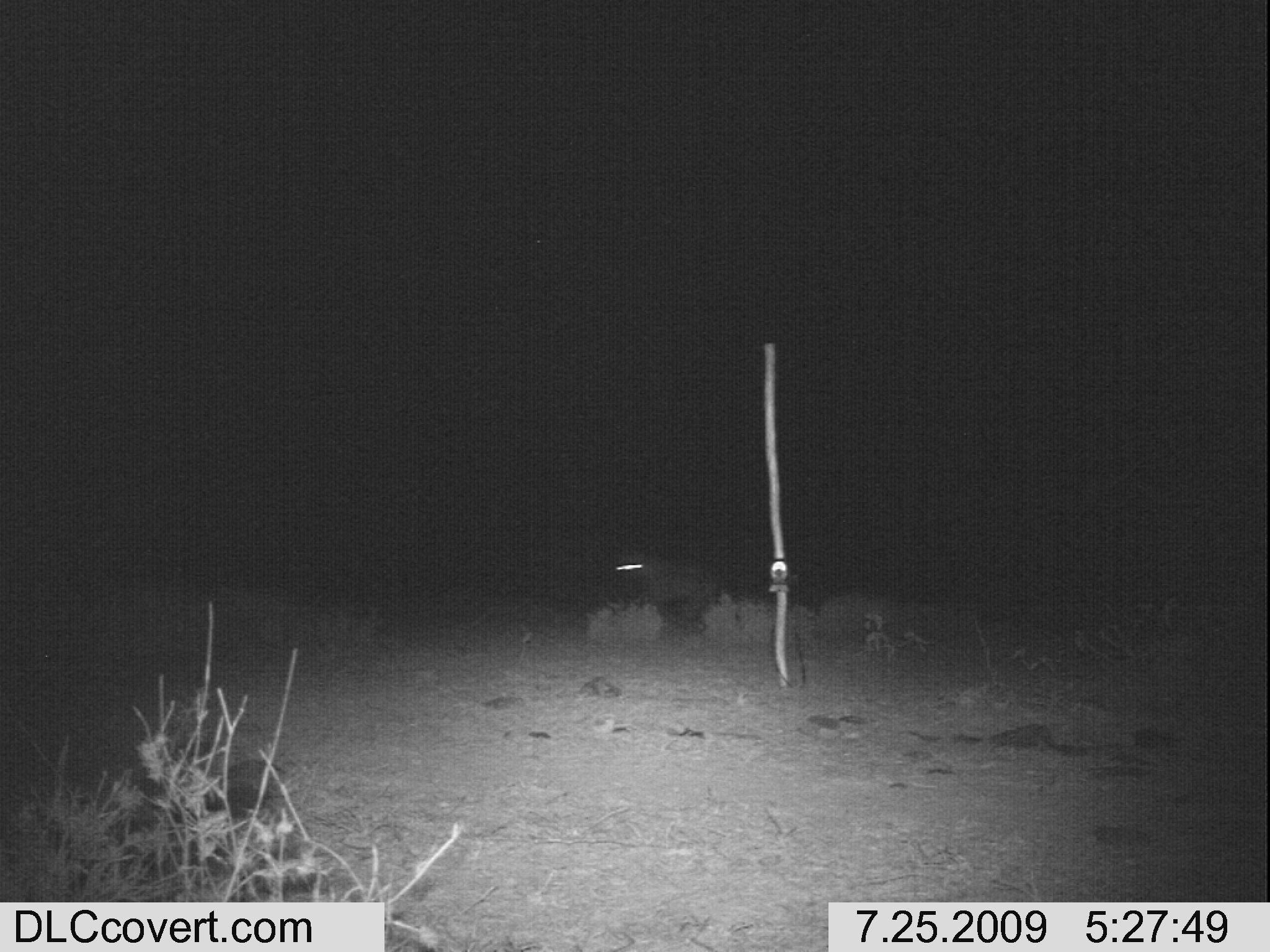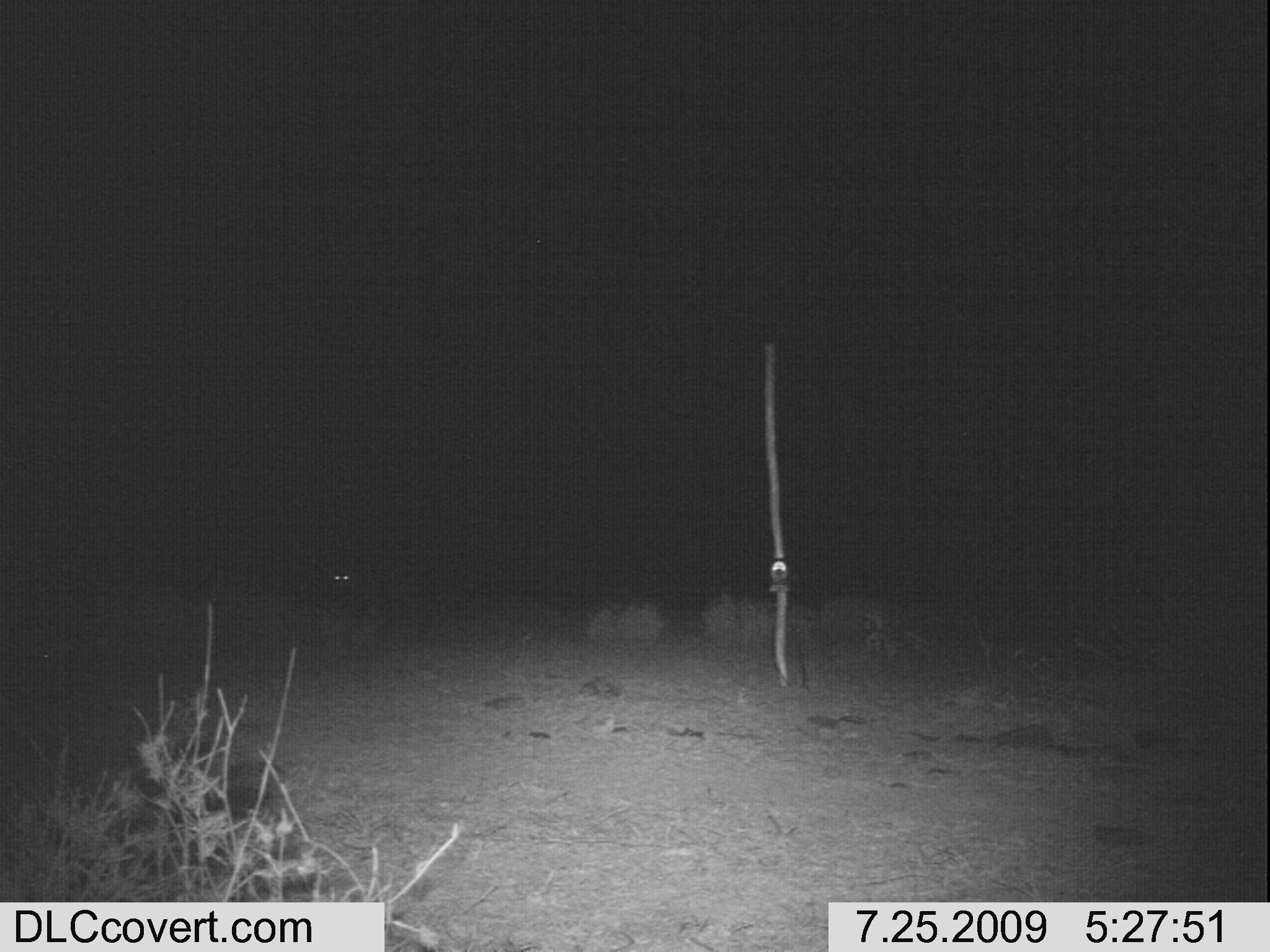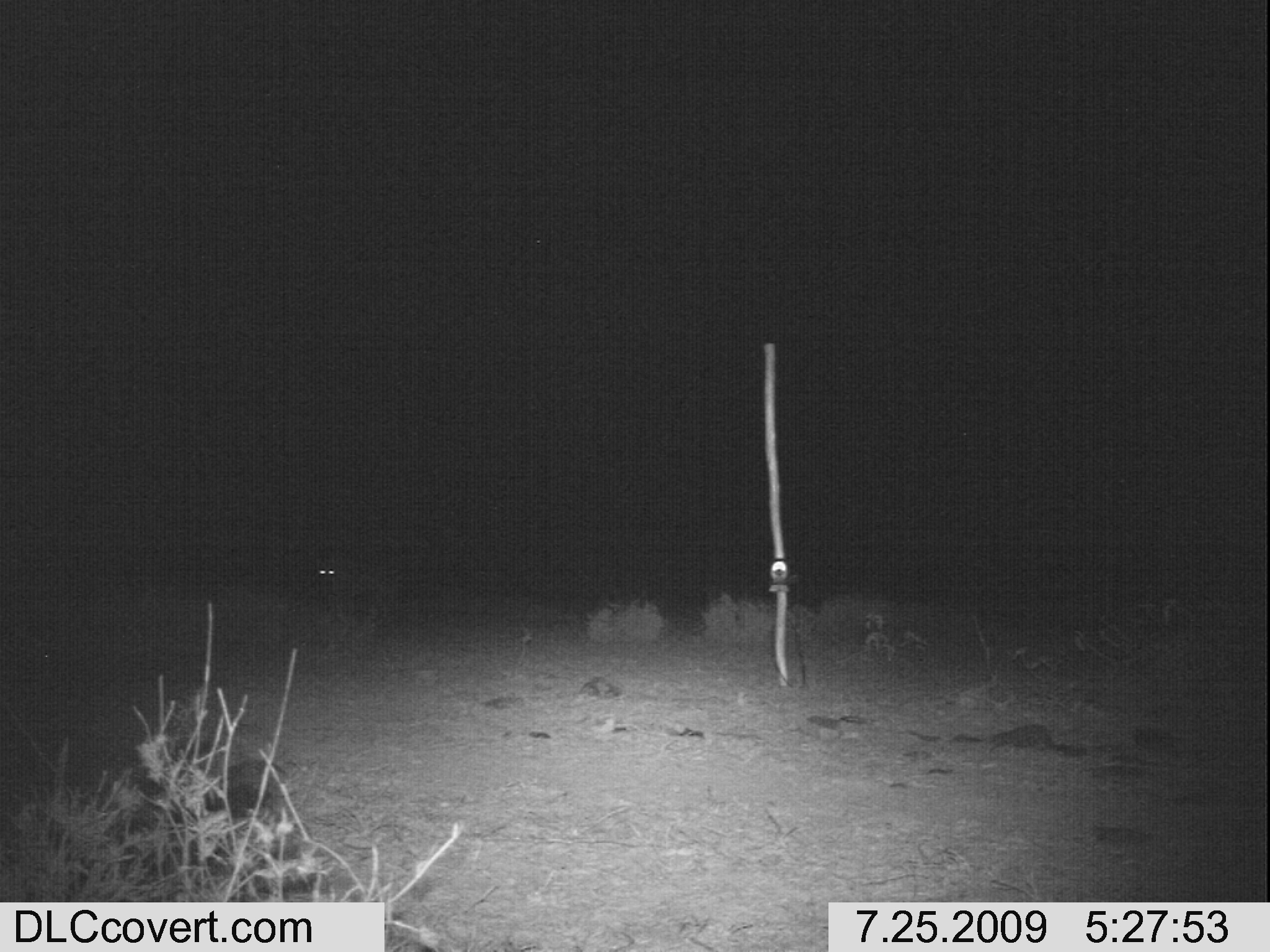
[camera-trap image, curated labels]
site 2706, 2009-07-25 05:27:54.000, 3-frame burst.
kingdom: Animalia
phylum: Chordata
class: Mammalia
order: Carnivora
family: Hyaenidae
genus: Crocuta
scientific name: Crocuta crocuta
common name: spotted hyena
Crocuta crocuta (spotted hyena), count 1.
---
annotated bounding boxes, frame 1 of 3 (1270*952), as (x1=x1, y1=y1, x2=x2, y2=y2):
crocuta crocuta: (x1=617, y1=547, x2=723, y2=624)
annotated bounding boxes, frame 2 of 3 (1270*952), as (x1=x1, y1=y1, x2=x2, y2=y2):
crocuta crocuta: (x1=307, y1=548, x2=359, y2=606)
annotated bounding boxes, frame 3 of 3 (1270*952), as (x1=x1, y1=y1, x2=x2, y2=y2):
crocuta crocuta: (x1=308, y1=551, x2=352, y2=596)